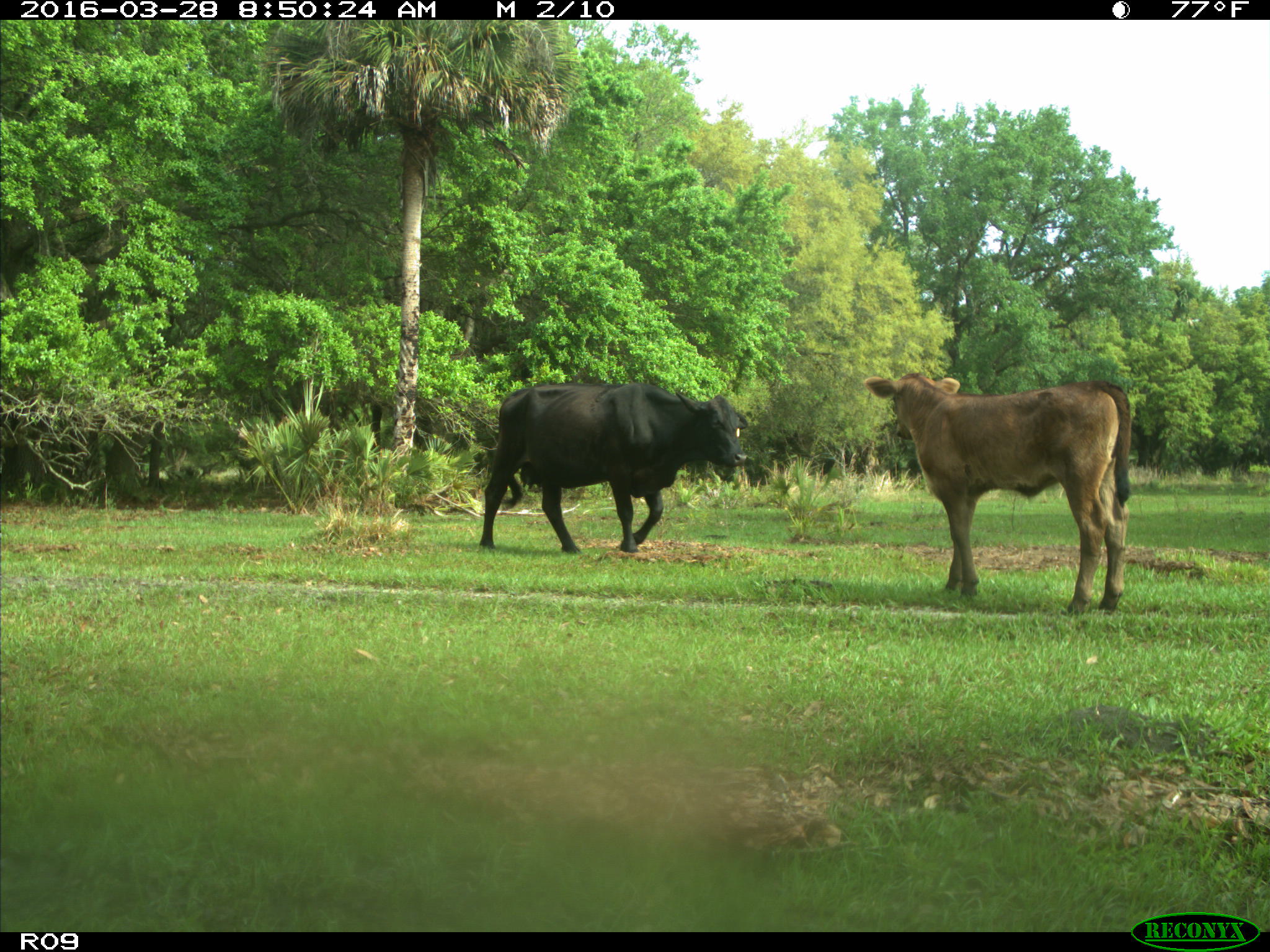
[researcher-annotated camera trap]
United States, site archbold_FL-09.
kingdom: Animalia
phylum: Chordata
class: Mammalia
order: Artiodactyla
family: Bovidae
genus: Bos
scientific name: Bos taurus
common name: domestic cow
Bos taurus (domestic cow).